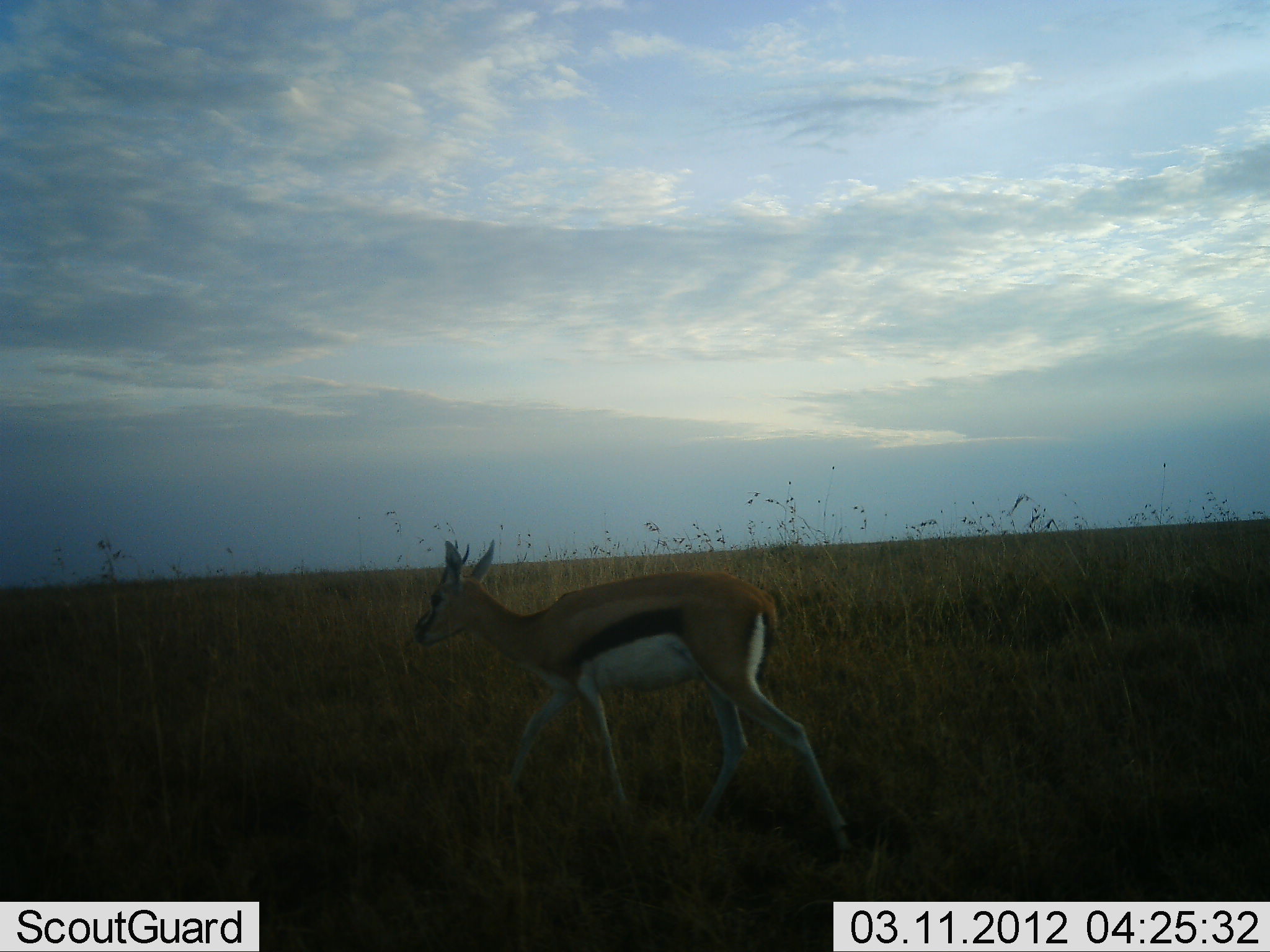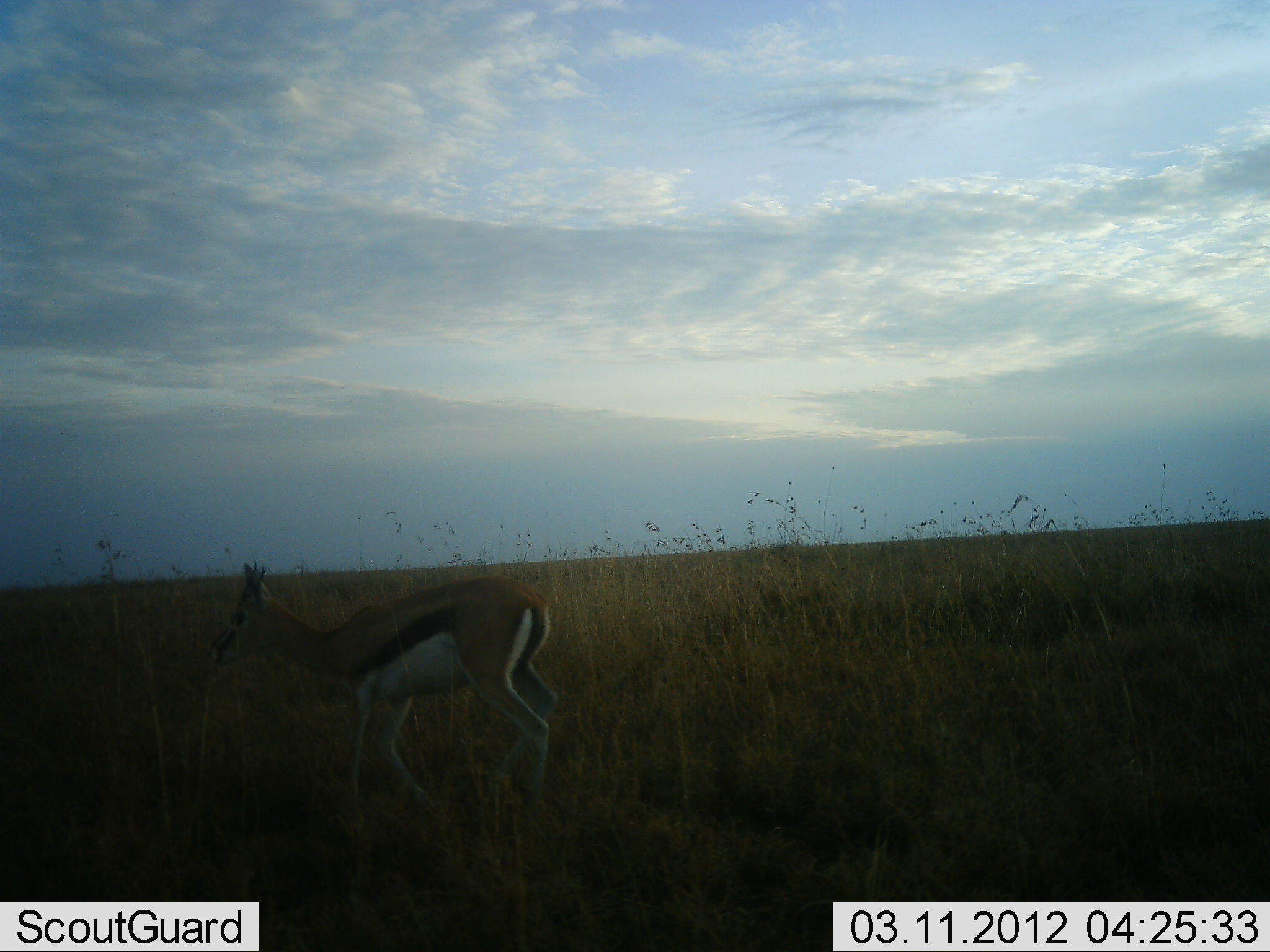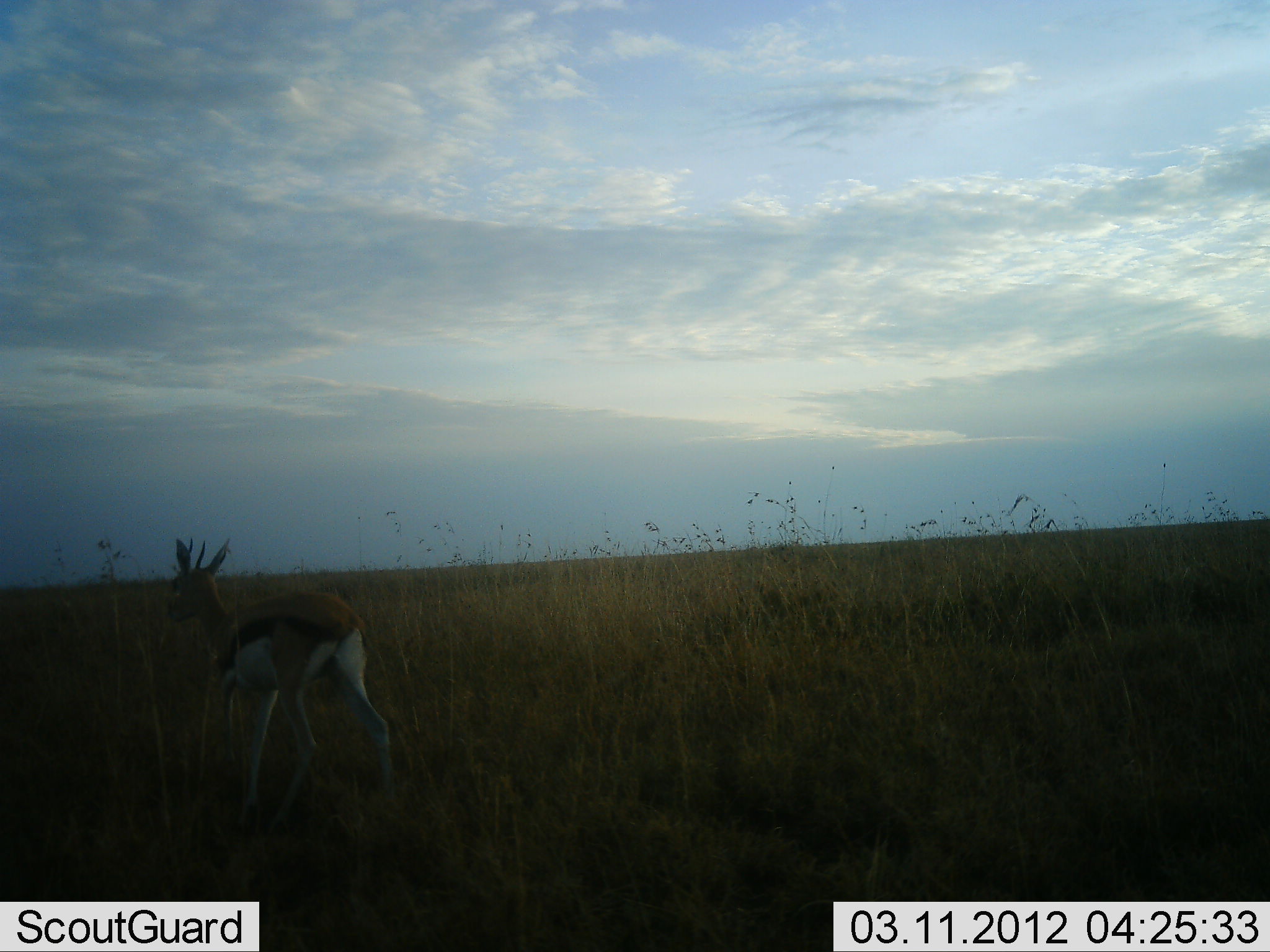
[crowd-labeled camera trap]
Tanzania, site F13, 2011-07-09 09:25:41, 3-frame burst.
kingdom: Animalia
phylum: Chordata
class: Mammalia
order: Artiodactyla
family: Bovidae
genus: Eudorcas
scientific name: Eudorcas thomsonii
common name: thomson's gazelle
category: gazellethomsons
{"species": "gazellethomsons (thomson's gazelle) (Eudorcas thomsonii)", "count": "1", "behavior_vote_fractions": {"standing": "17%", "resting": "0%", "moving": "100%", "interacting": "0%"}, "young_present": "0%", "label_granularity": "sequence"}